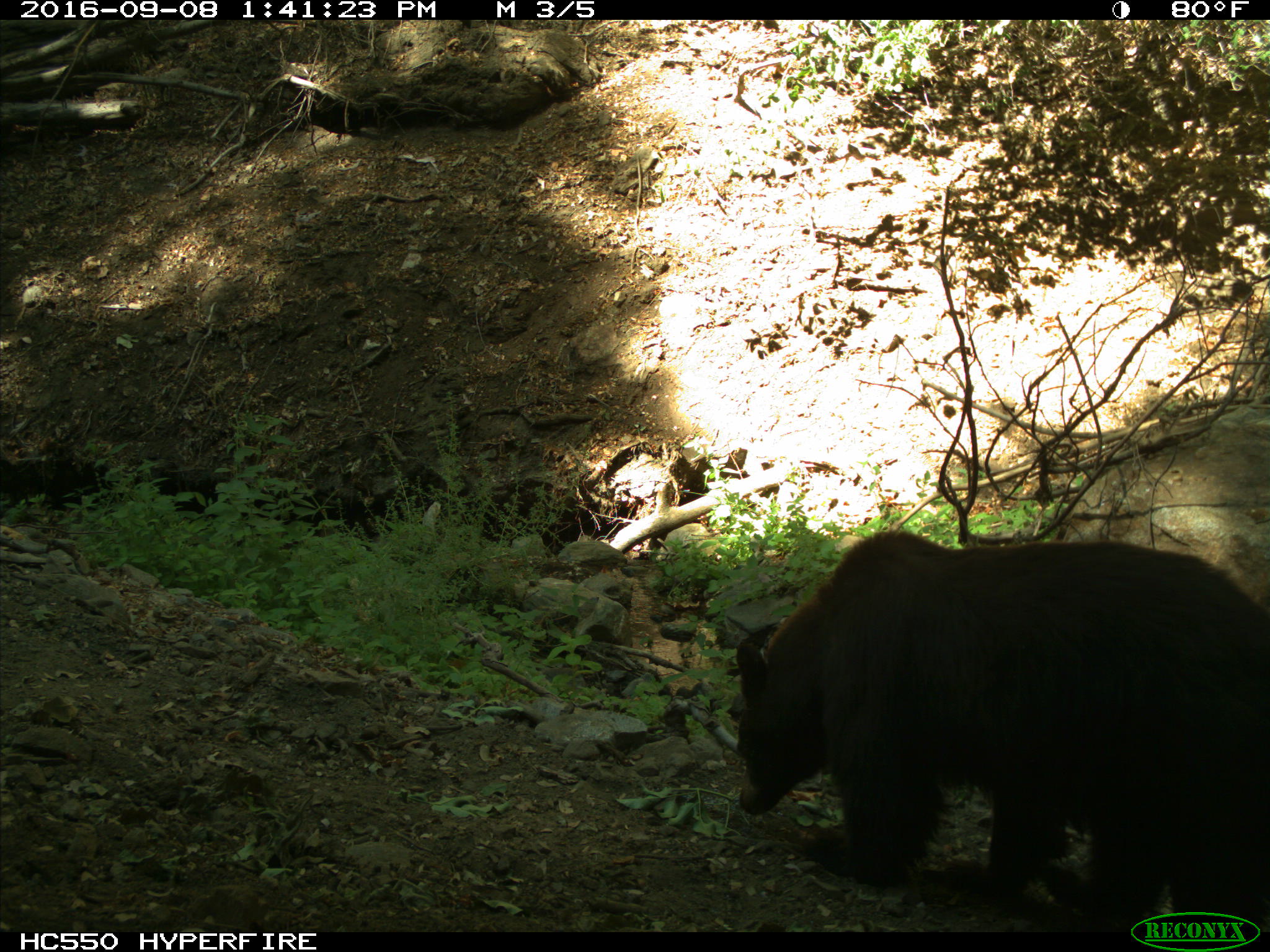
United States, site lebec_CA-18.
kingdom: Animalia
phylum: Chordata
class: Mammalia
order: Carnivora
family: Ursidae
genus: Ursus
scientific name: Ursus americanus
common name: american black bear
Ursus americanus (american black bear).